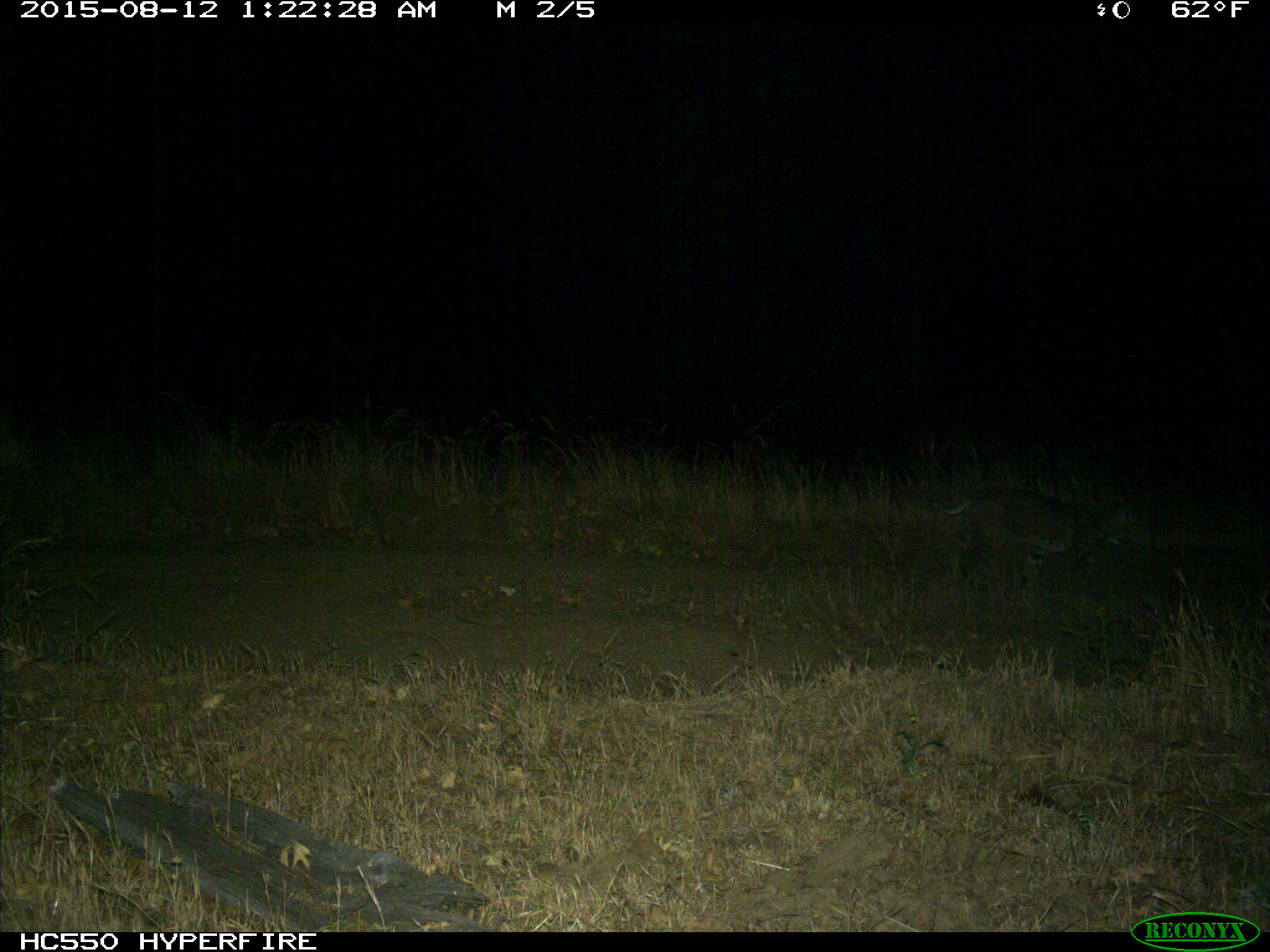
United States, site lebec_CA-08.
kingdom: Animalia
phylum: Chordata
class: Mammalia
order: Carnivora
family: Felidae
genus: Lynx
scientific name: Lynx rufus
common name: bobcat